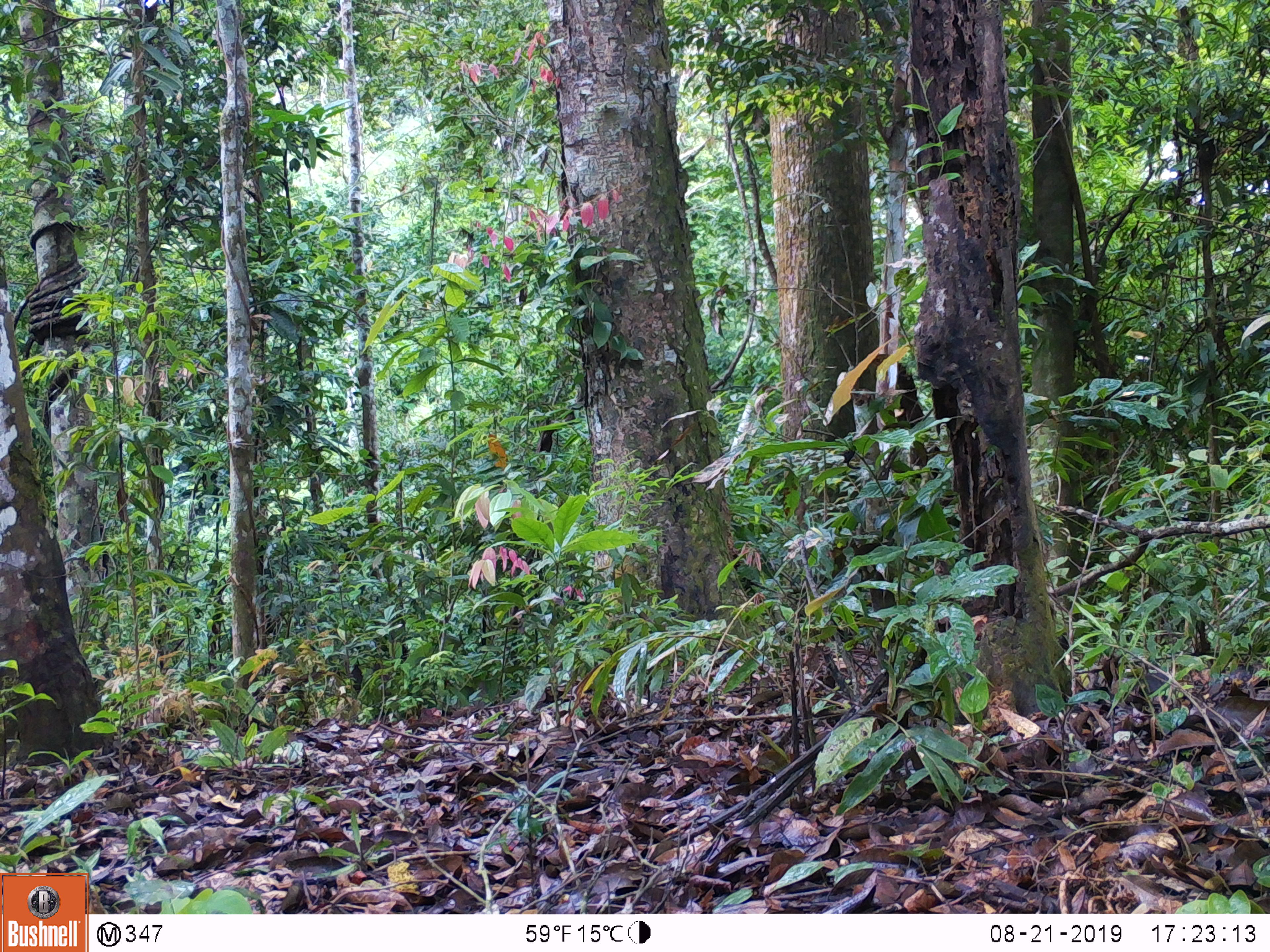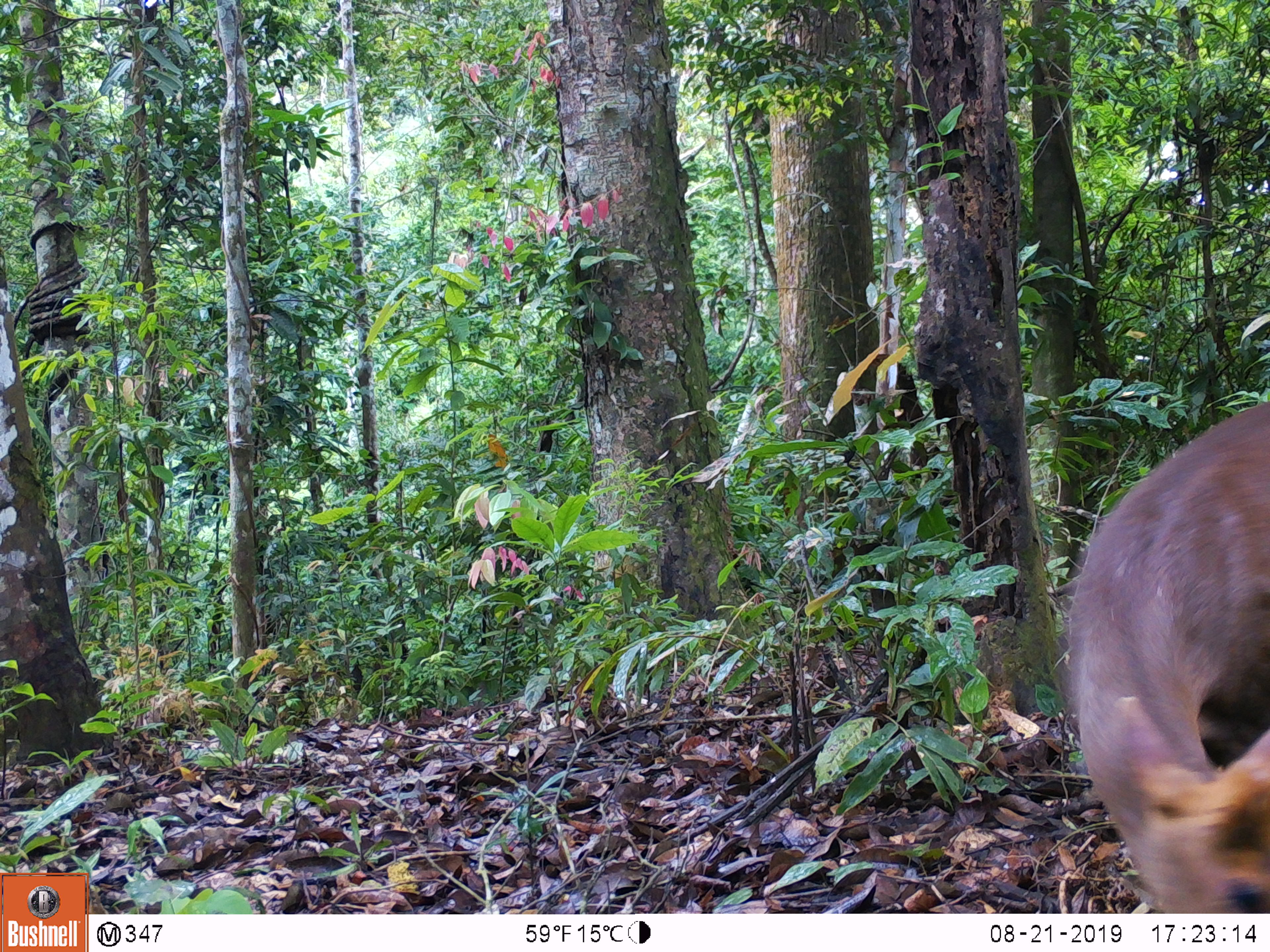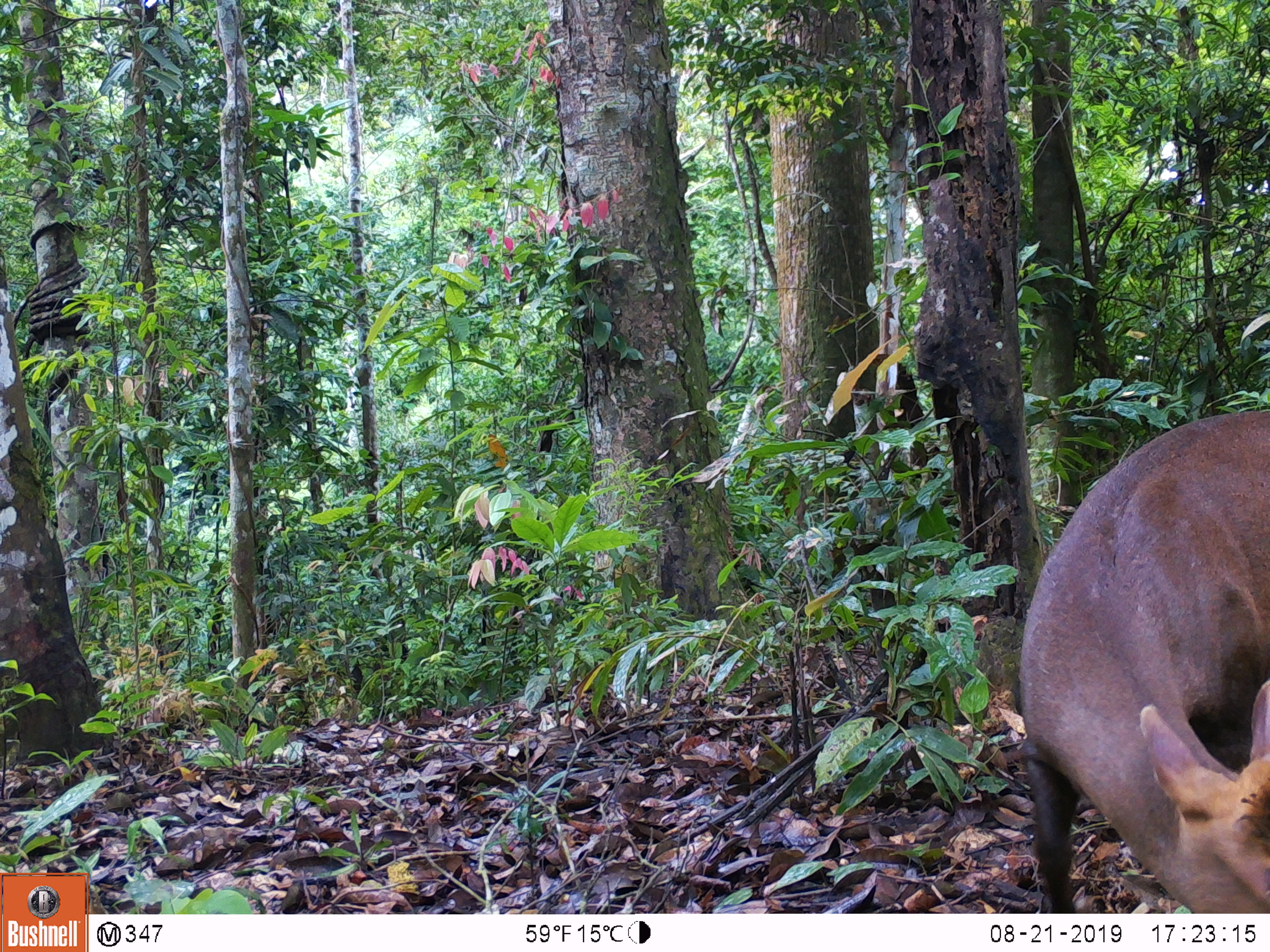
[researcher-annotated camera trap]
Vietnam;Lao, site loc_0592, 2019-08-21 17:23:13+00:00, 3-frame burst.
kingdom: Animalia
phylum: Chordata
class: Mammalia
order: Artiodactyla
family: Cervidae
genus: Muntiacus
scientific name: Muntiacus rooseveltorum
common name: roosevelt's muntjac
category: roosevelts muntjac group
Roosevelts muntjac group (roosevelt's muntjac) (Muntiacus rooseveltorum). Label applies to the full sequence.